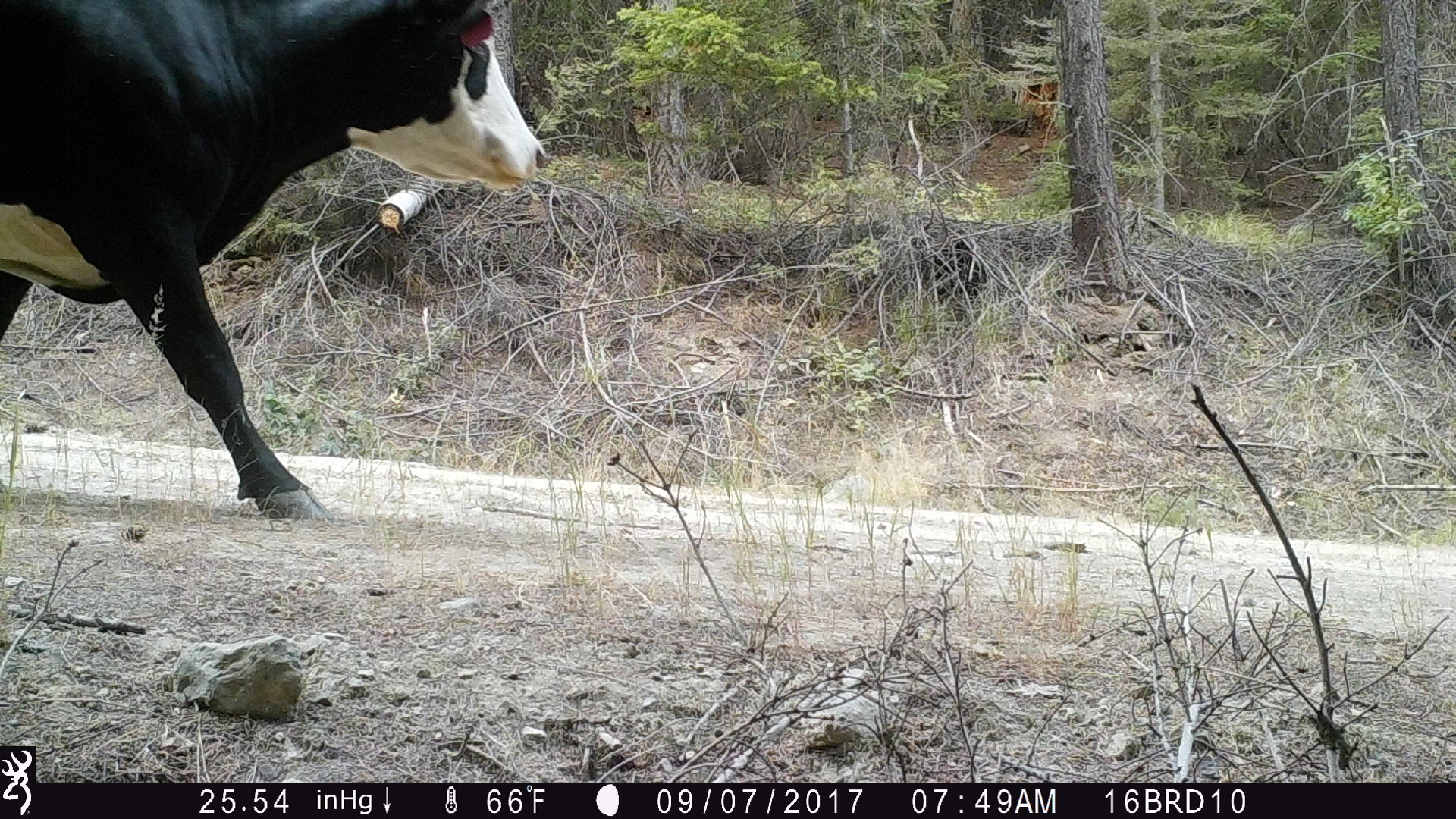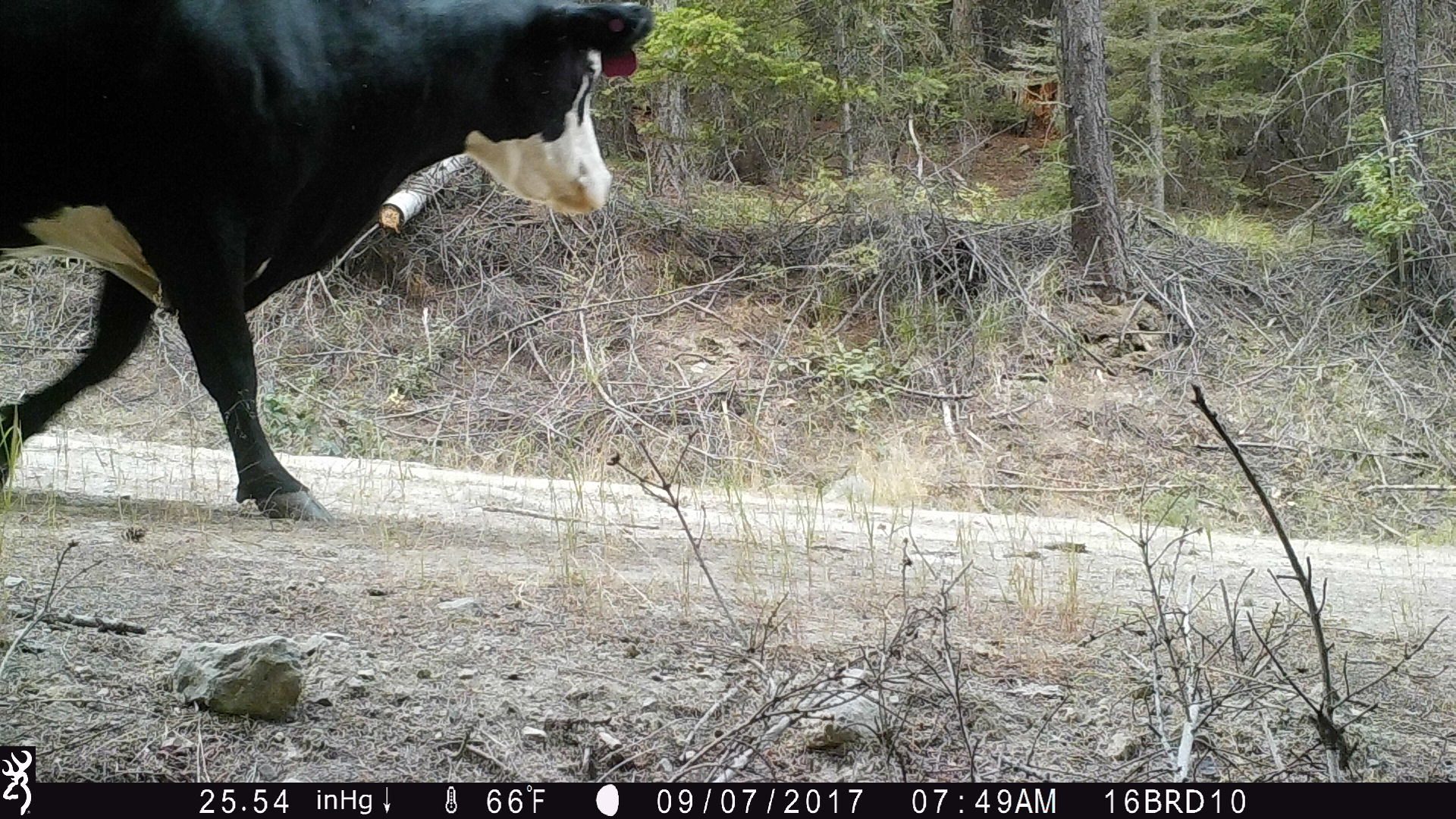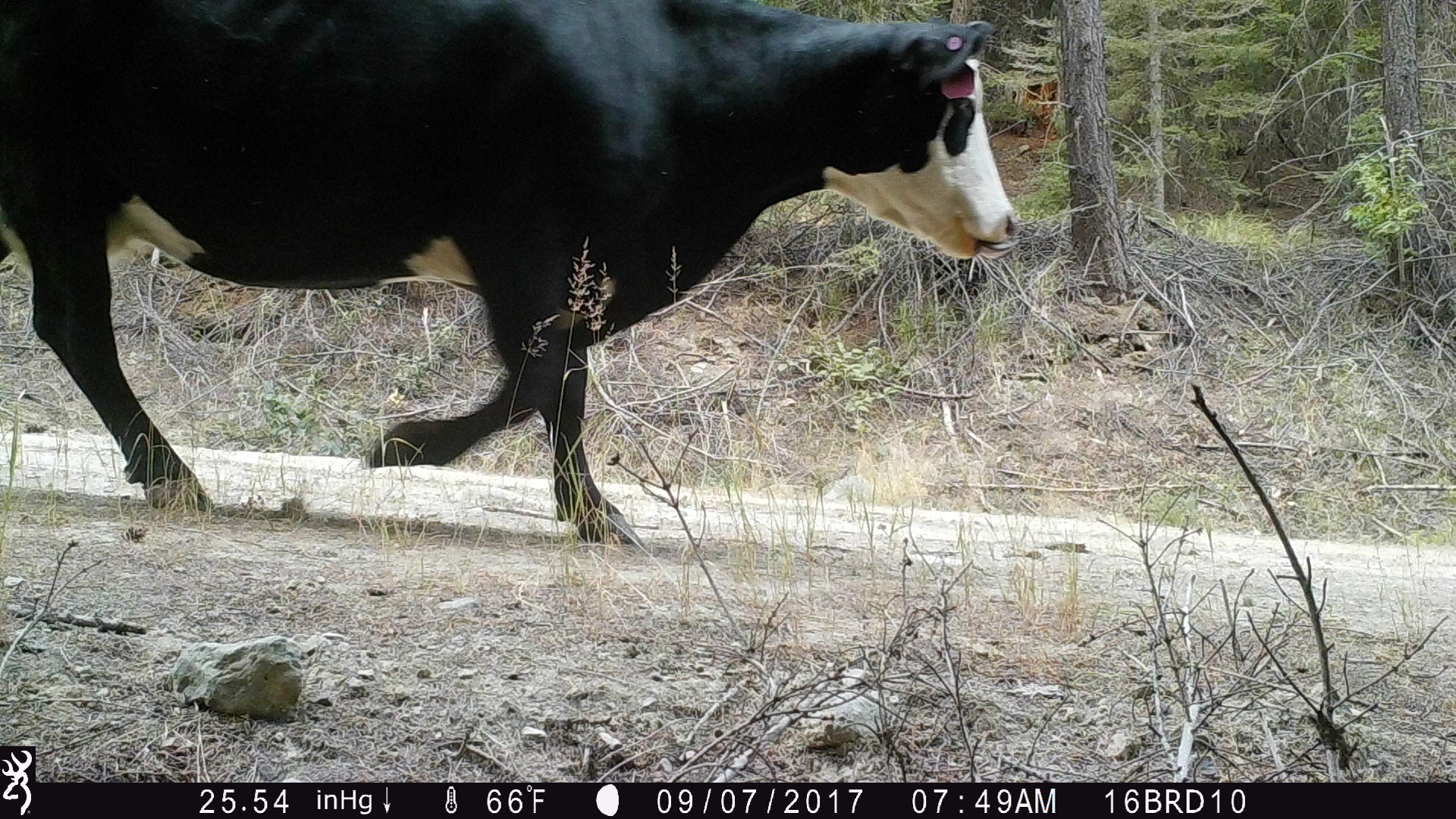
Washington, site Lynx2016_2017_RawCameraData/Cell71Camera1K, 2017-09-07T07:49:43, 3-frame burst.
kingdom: Animalia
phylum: Chordata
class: Mammalia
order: Artiodactyla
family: Bovidae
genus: Bos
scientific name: Bos taurus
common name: domestic cattle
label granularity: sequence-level